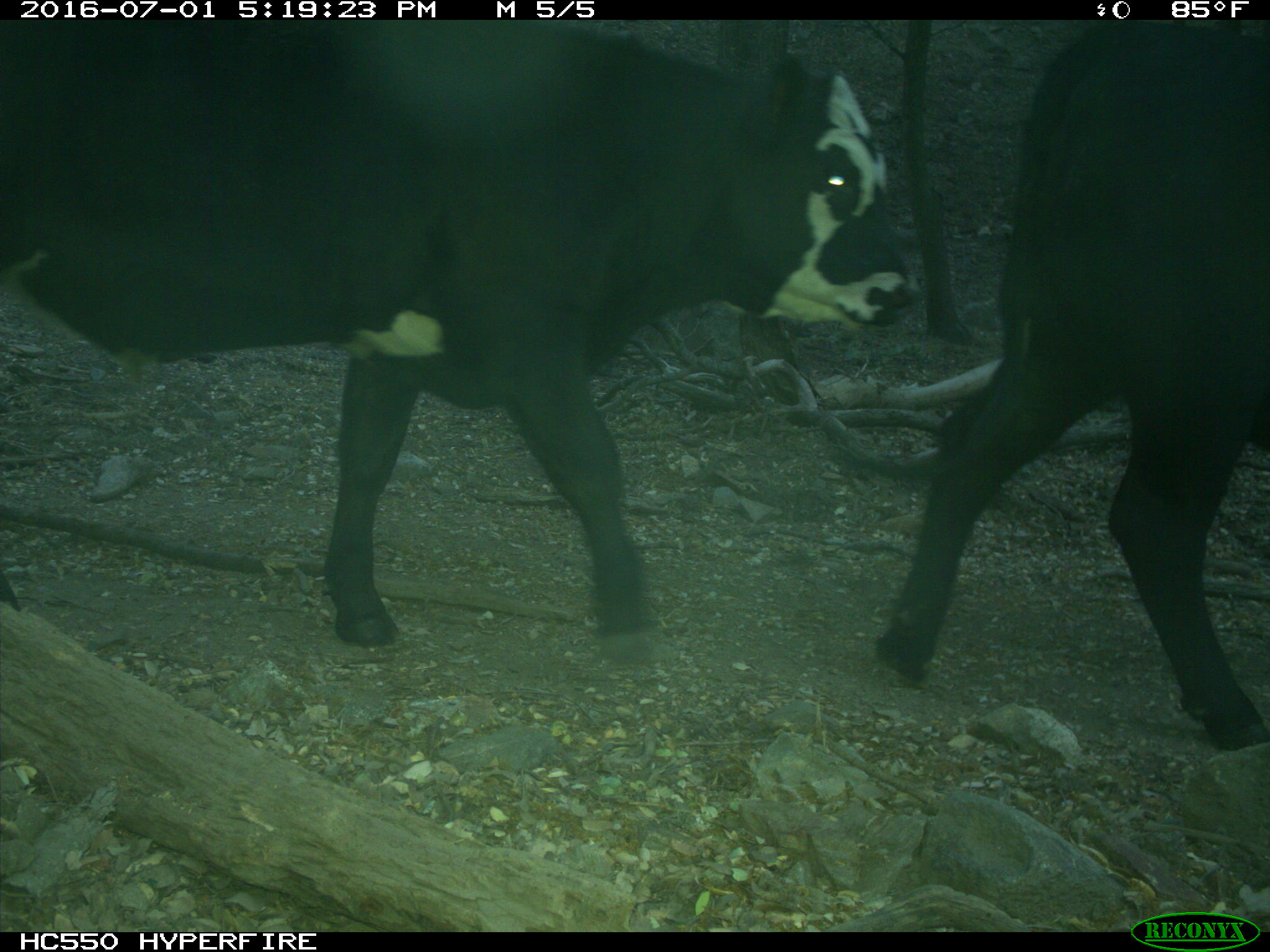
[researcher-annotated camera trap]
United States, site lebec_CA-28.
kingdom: Animalia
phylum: Chordata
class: Mammalia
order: Artiodactyla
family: Bovidae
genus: Bos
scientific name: Bos taurus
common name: domestic cow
Bos taurus (domestic cow).